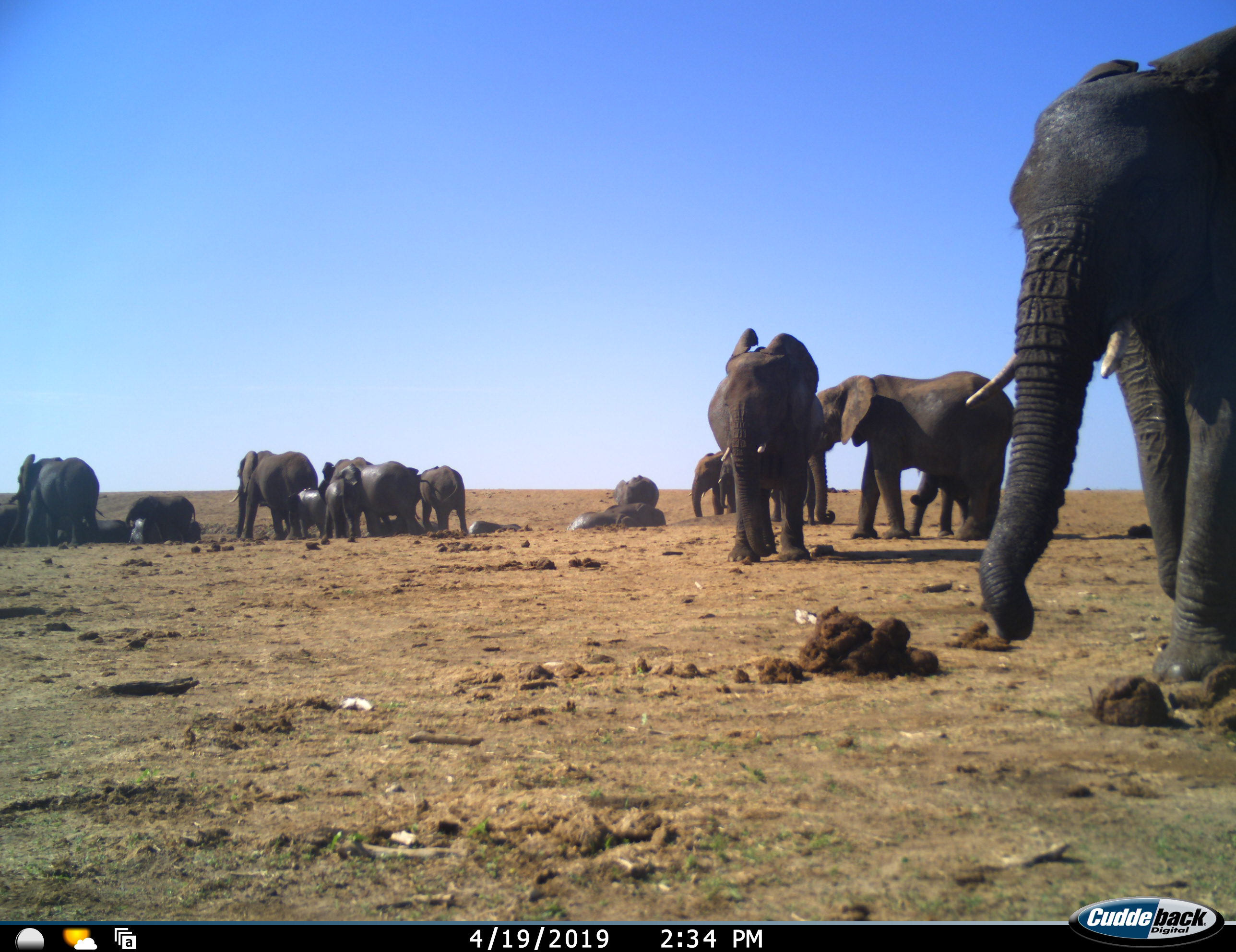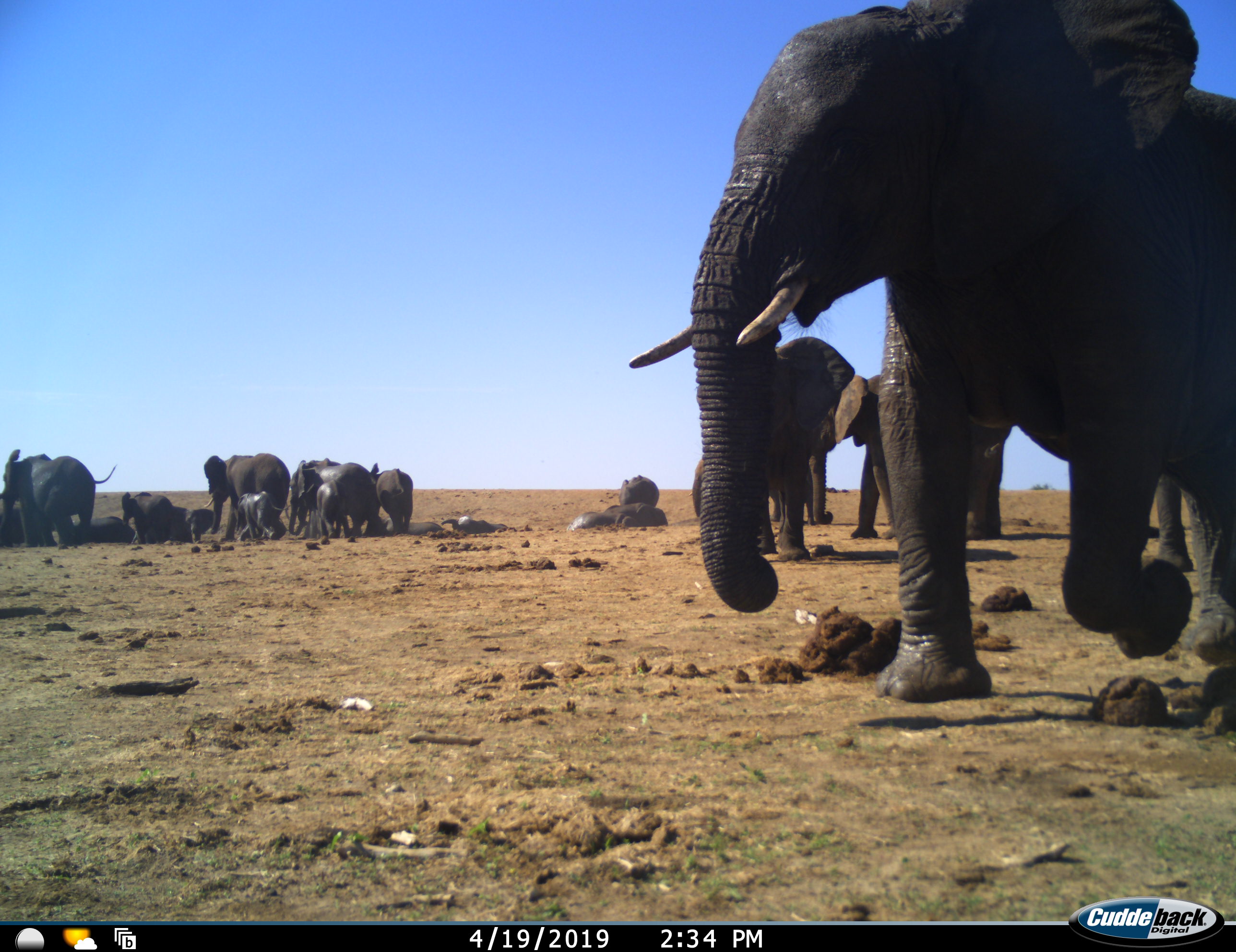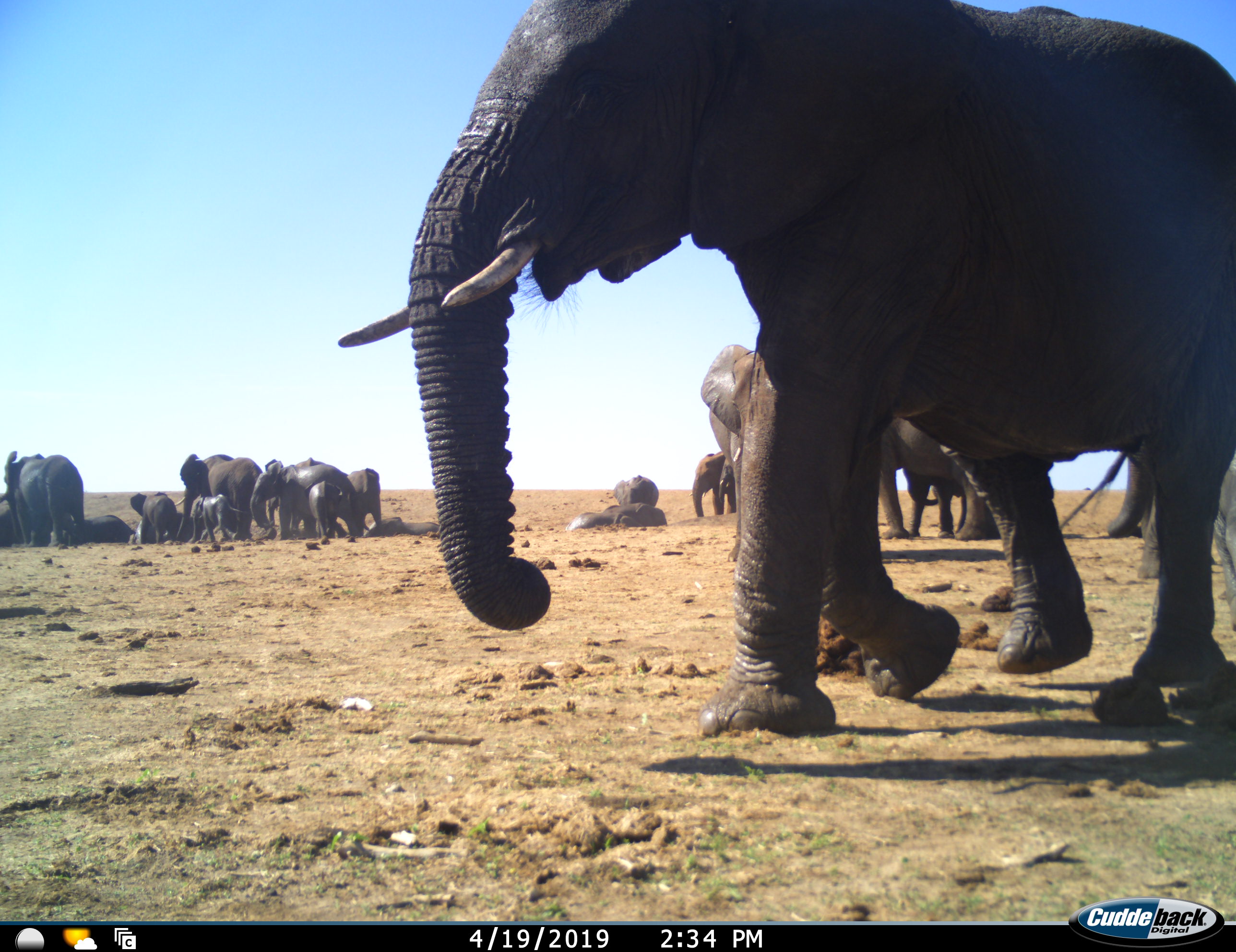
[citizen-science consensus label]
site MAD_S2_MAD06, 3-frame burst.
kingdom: Animalia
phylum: Chordata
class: Mammalia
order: Proboscidea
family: Elephantidae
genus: Loxodonta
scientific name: Loxodonta africana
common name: african bush elephant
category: elephant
Elephant (african bush elephant) (Loxodonta africana), count 11-50. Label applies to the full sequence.